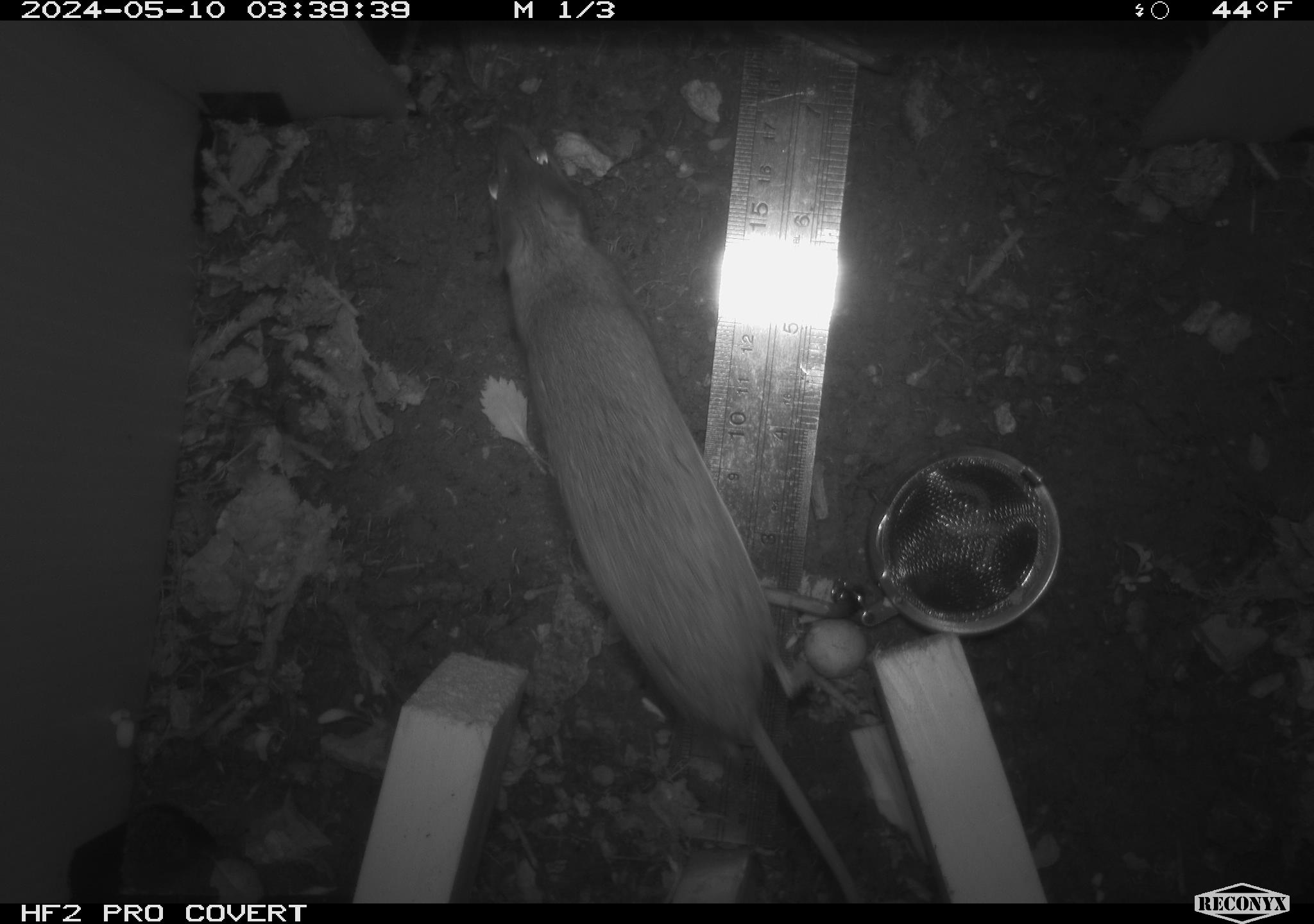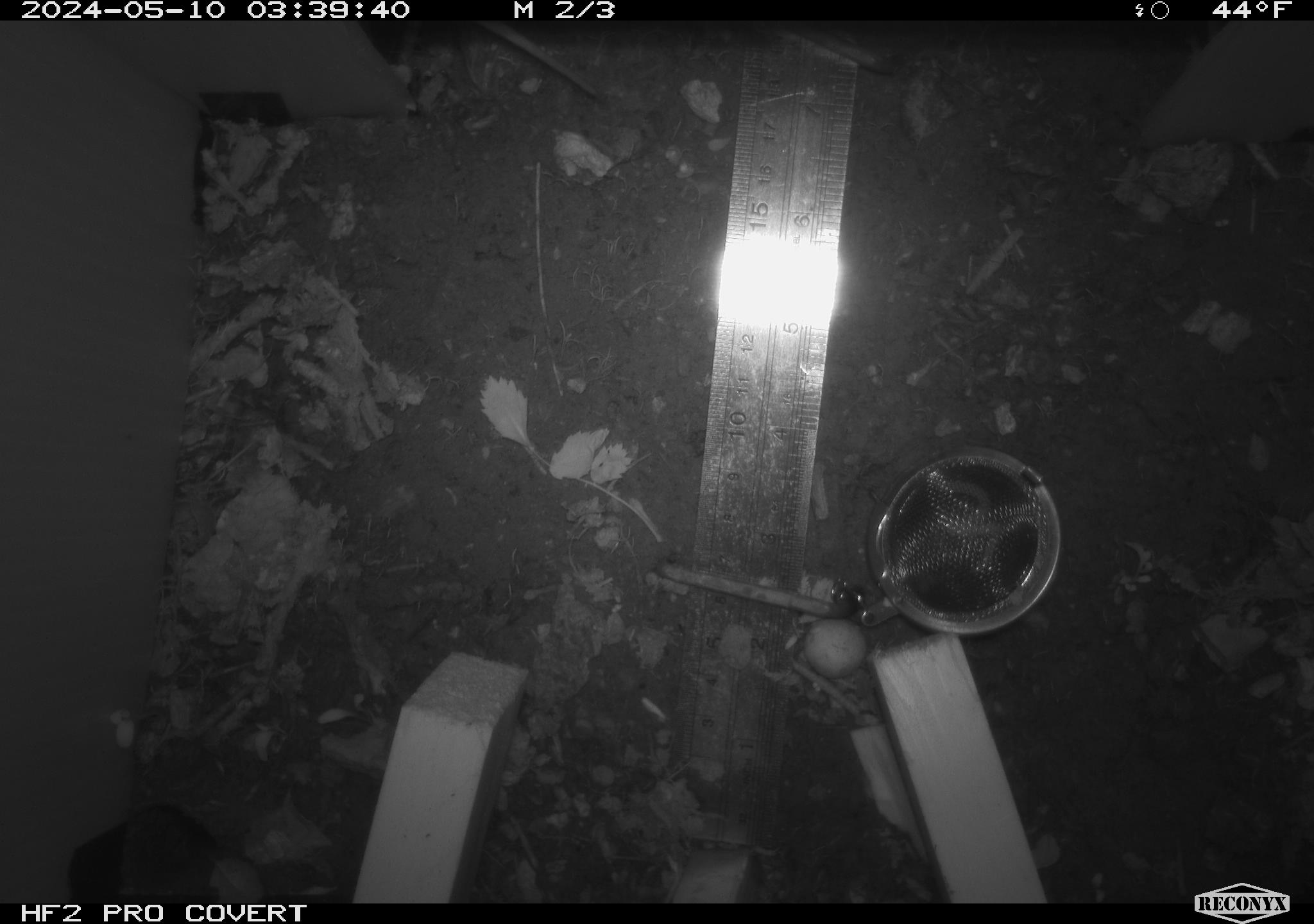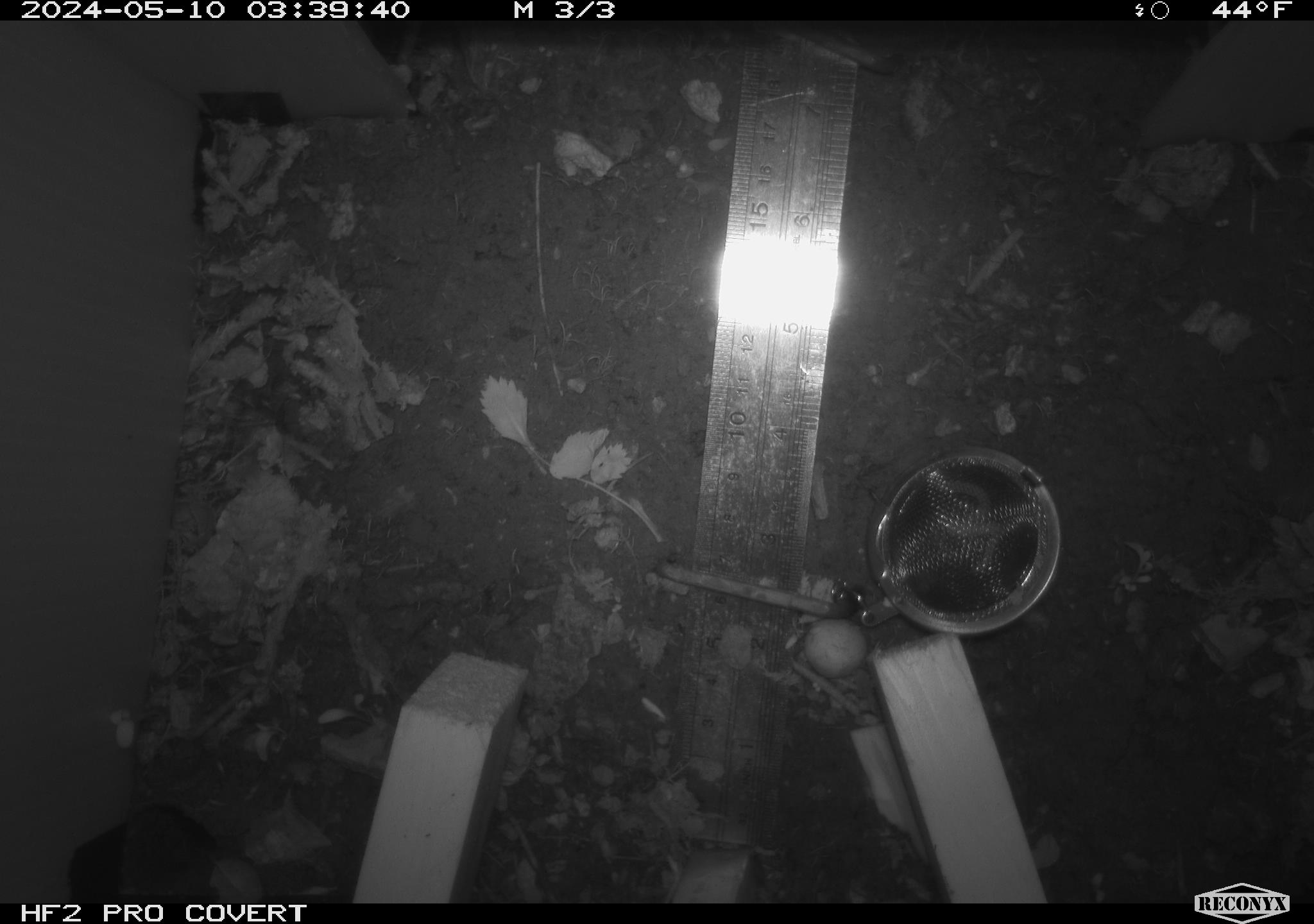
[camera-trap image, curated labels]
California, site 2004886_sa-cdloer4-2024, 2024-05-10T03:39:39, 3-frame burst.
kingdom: Animalia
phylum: Chordata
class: Mammalia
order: Rodentia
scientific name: Rodentia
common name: woodrat or rat or mouse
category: woodrat or rat or mouse species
Woodrat or rat or mouse species (woodrat or rat or mouse) (Rodentia).